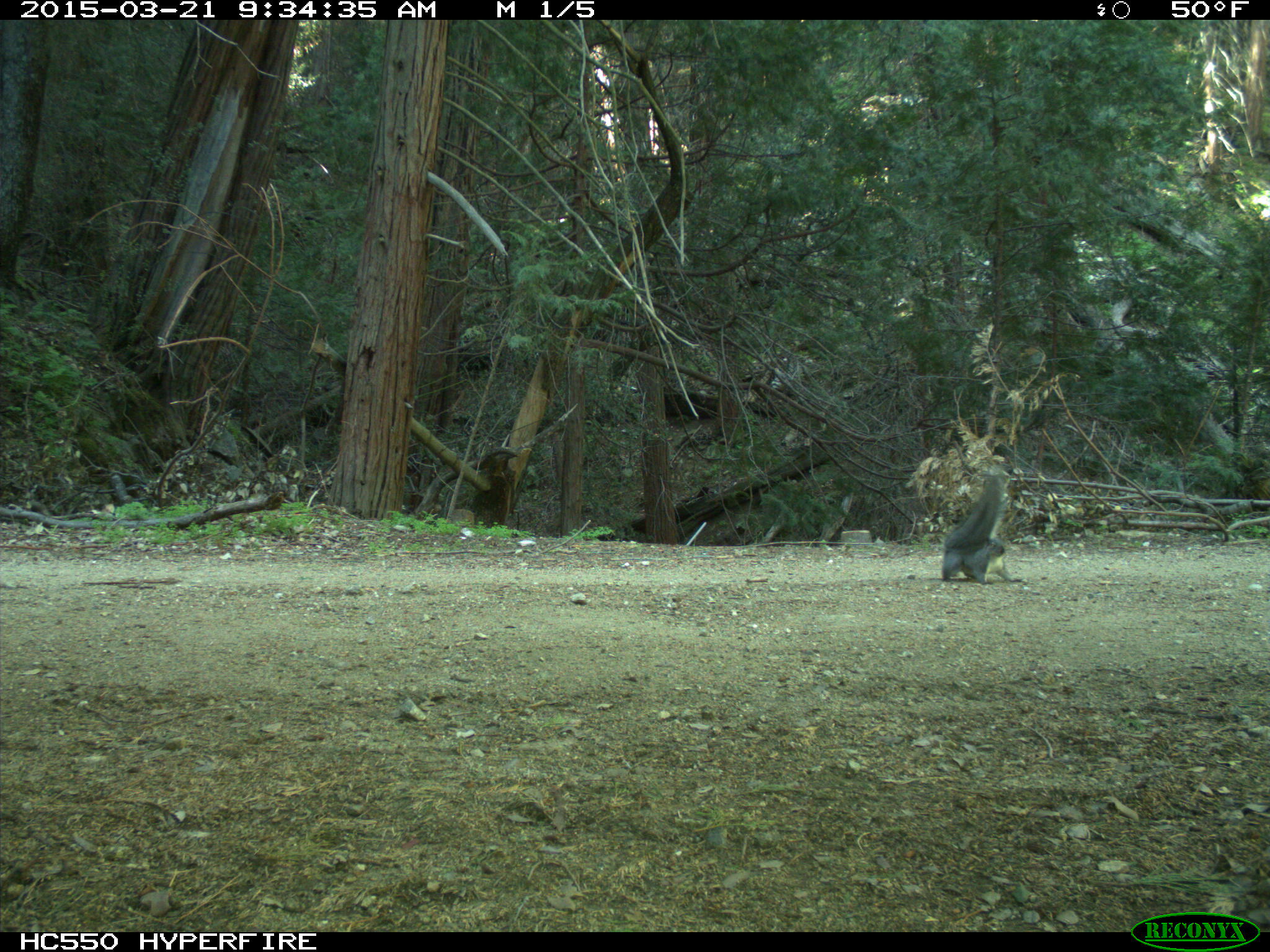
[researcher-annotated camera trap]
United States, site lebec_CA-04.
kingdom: Animalia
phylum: Chordata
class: Mammalia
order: Rodentia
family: Sciuridae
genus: Sciurus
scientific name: Sciurus carolinensis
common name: eastern gray squirrel